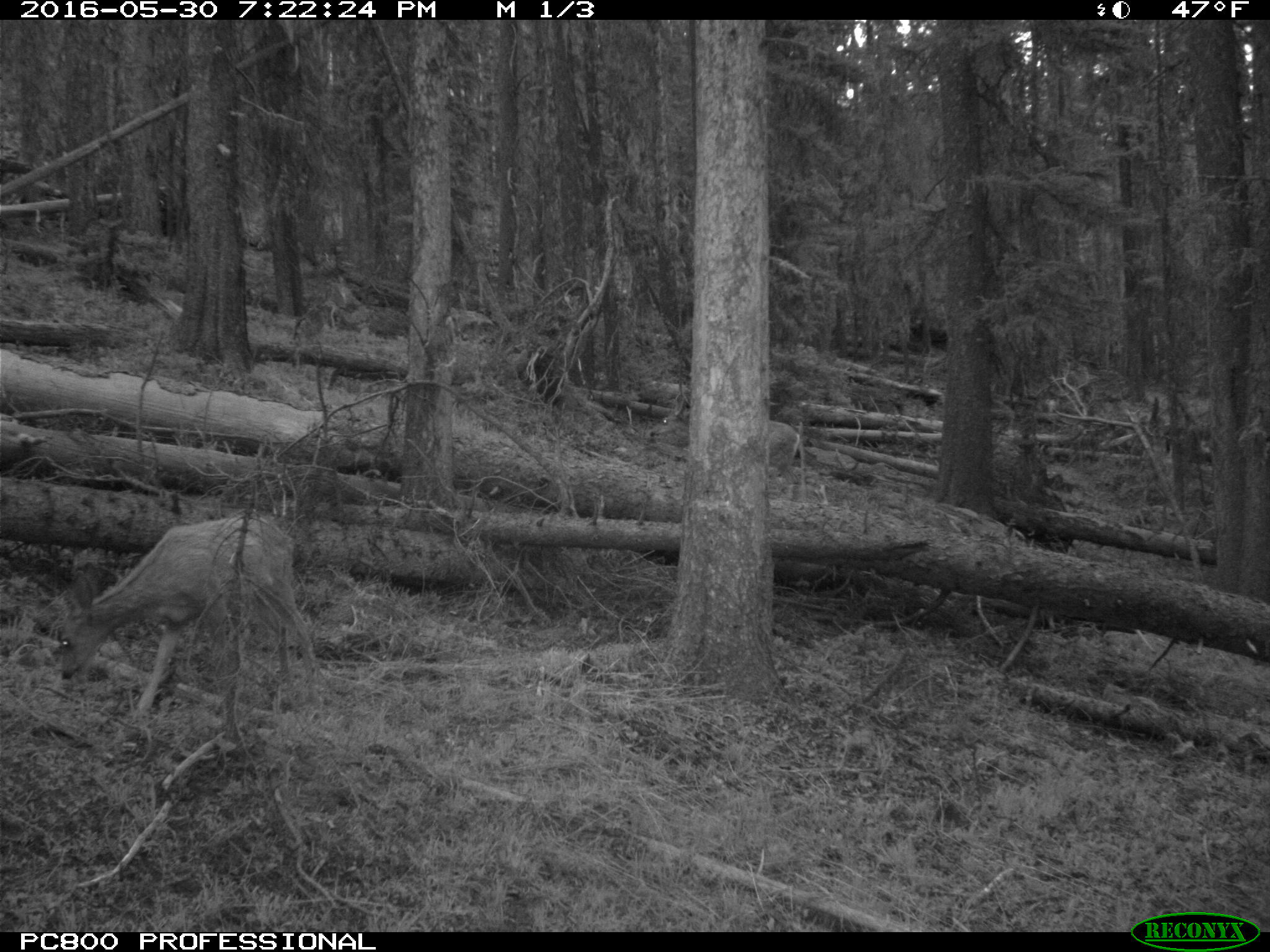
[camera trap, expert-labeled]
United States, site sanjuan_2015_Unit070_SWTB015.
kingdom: Animalia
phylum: Chordata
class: Mammalia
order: Artiodactyla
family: Cervidae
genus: Odocoileus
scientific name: Odocoileus hemionus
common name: mule deer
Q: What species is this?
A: Odocoileus hemionus (mule deer).